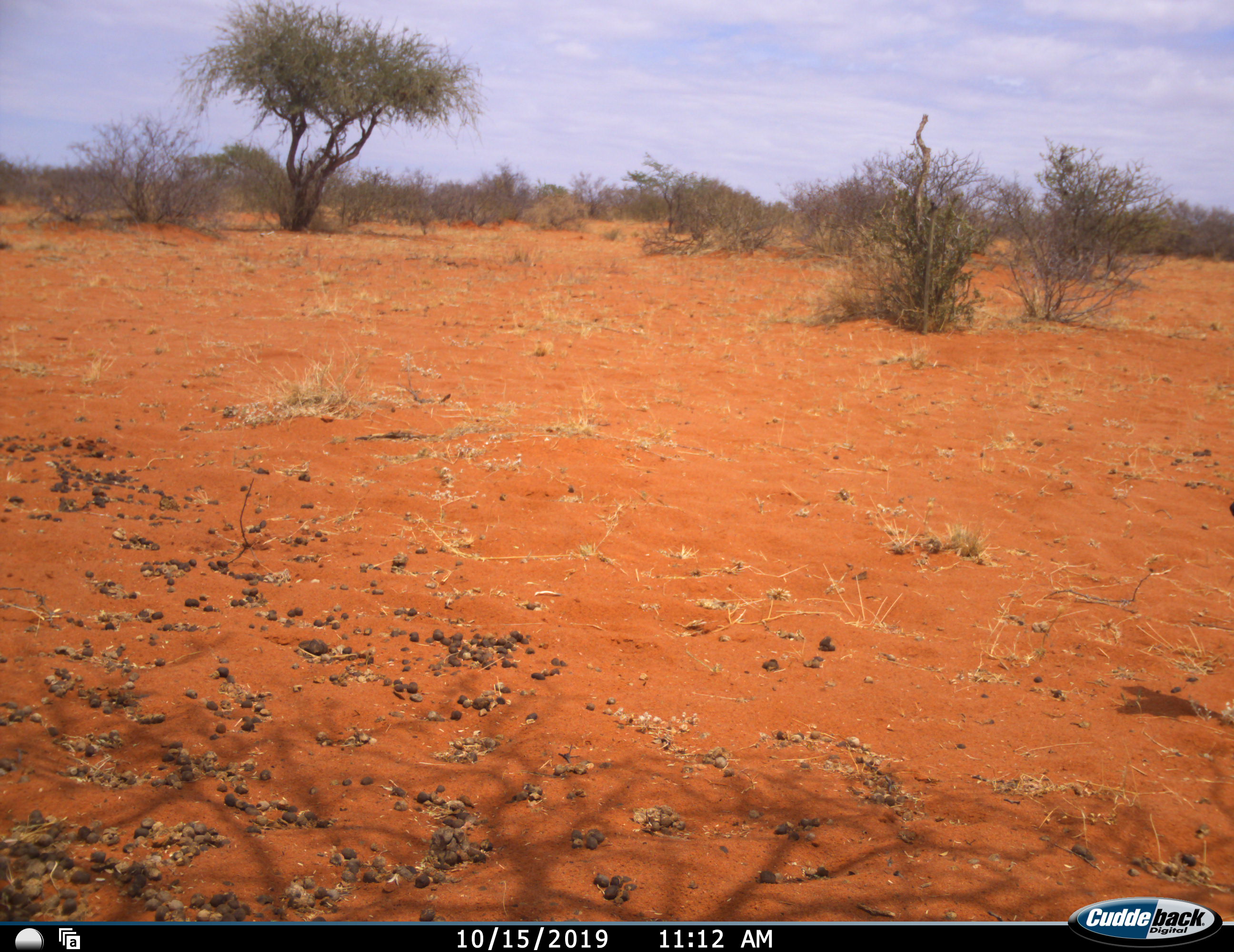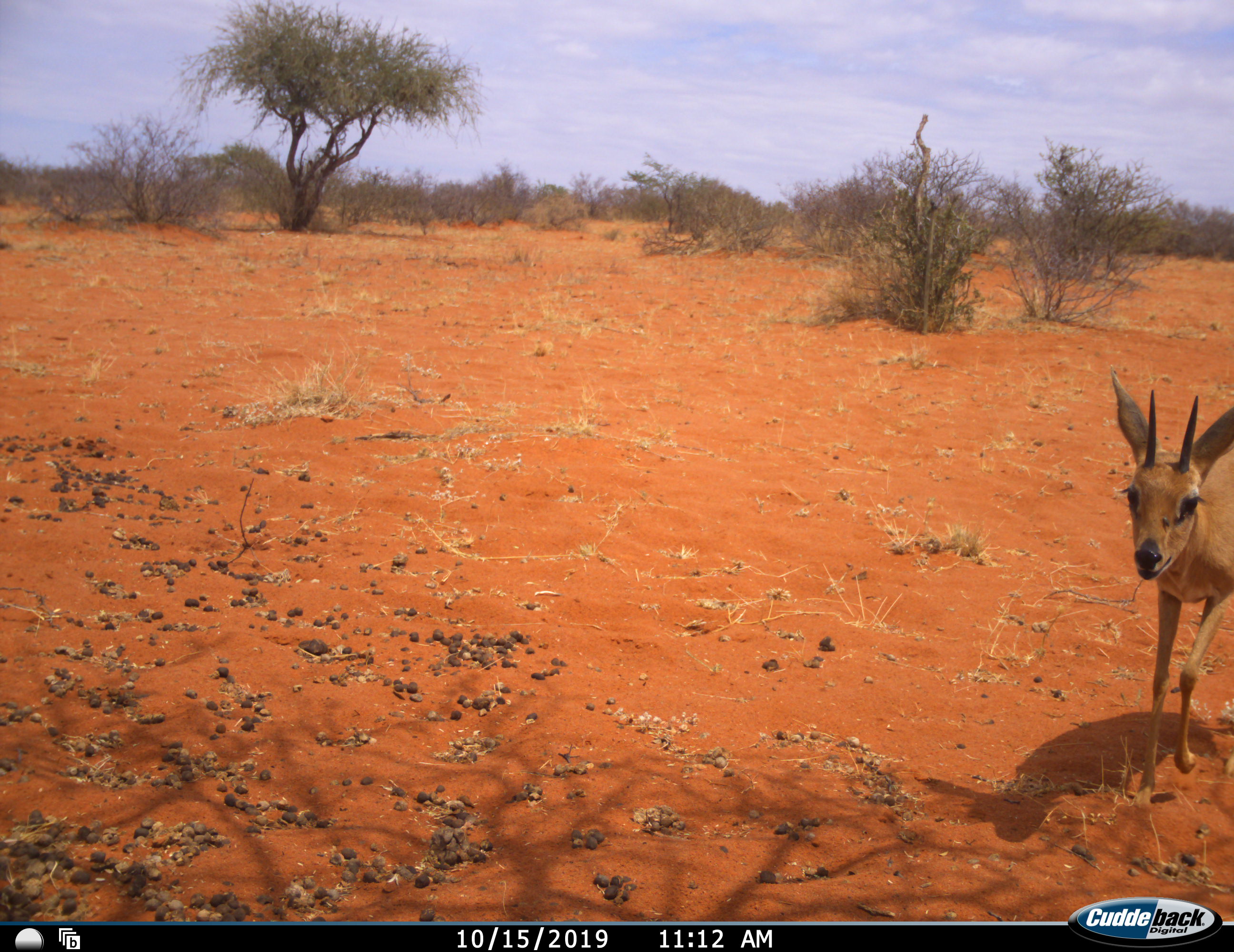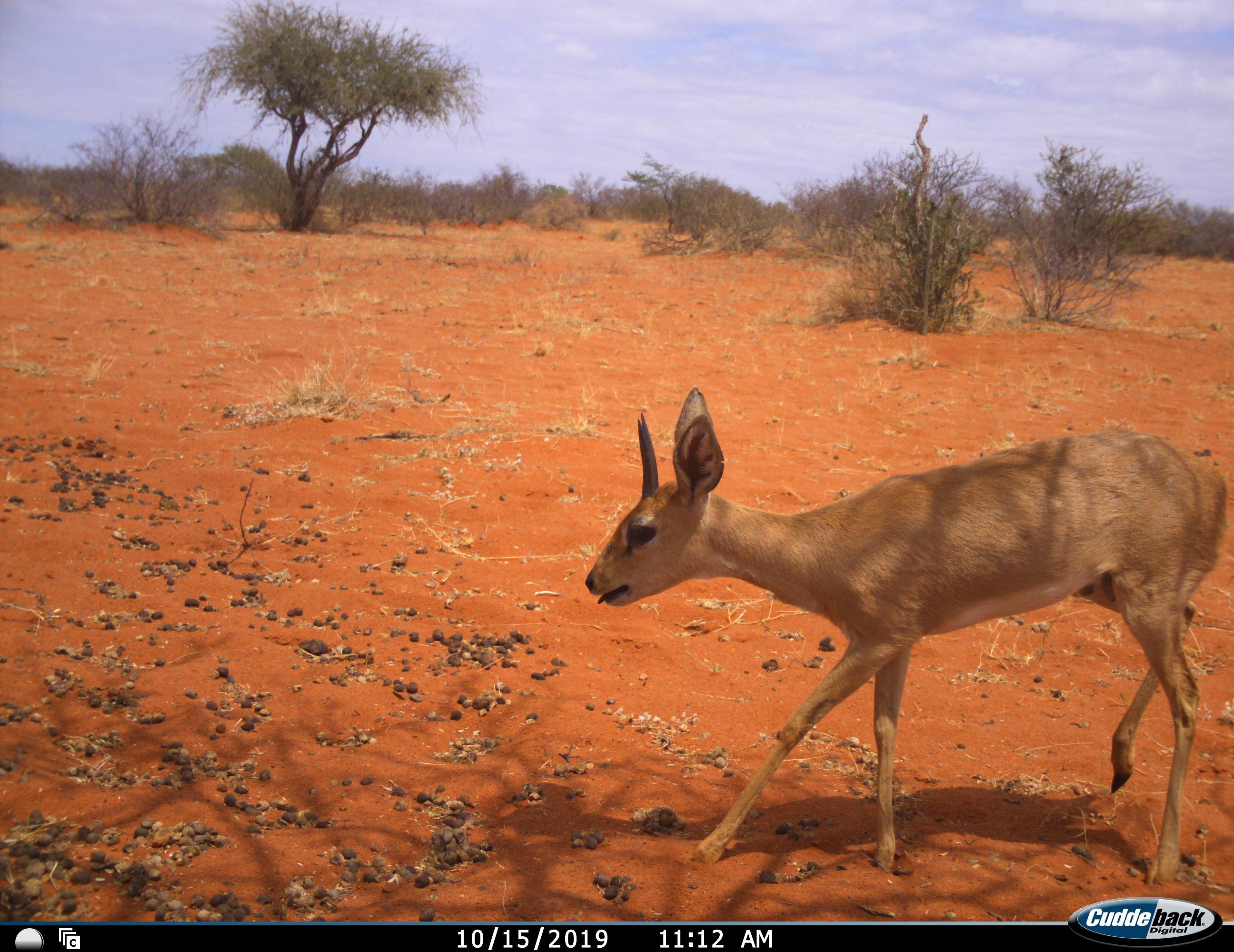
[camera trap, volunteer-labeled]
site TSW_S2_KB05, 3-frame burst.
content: unidentified animal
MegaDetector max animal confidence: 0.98